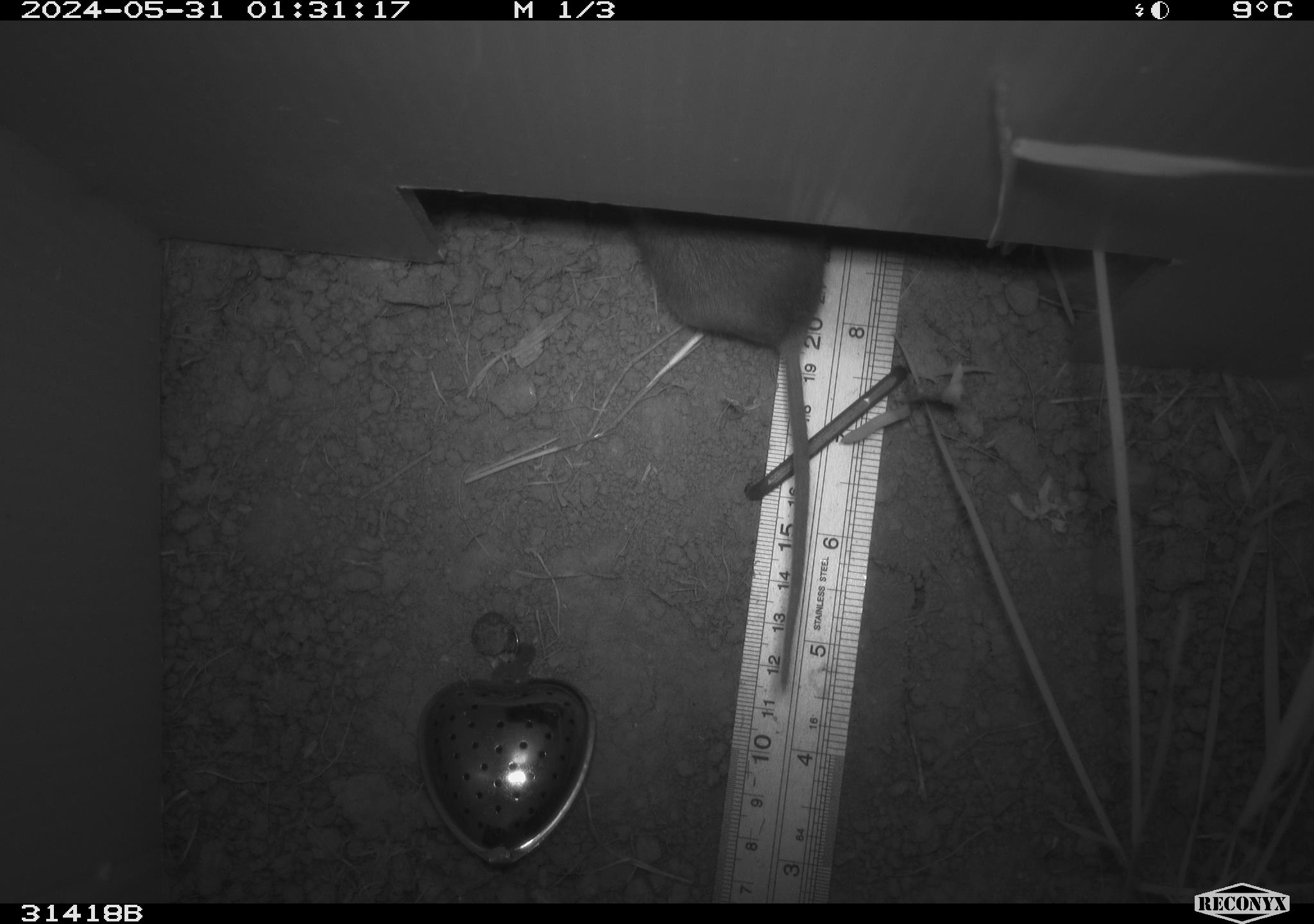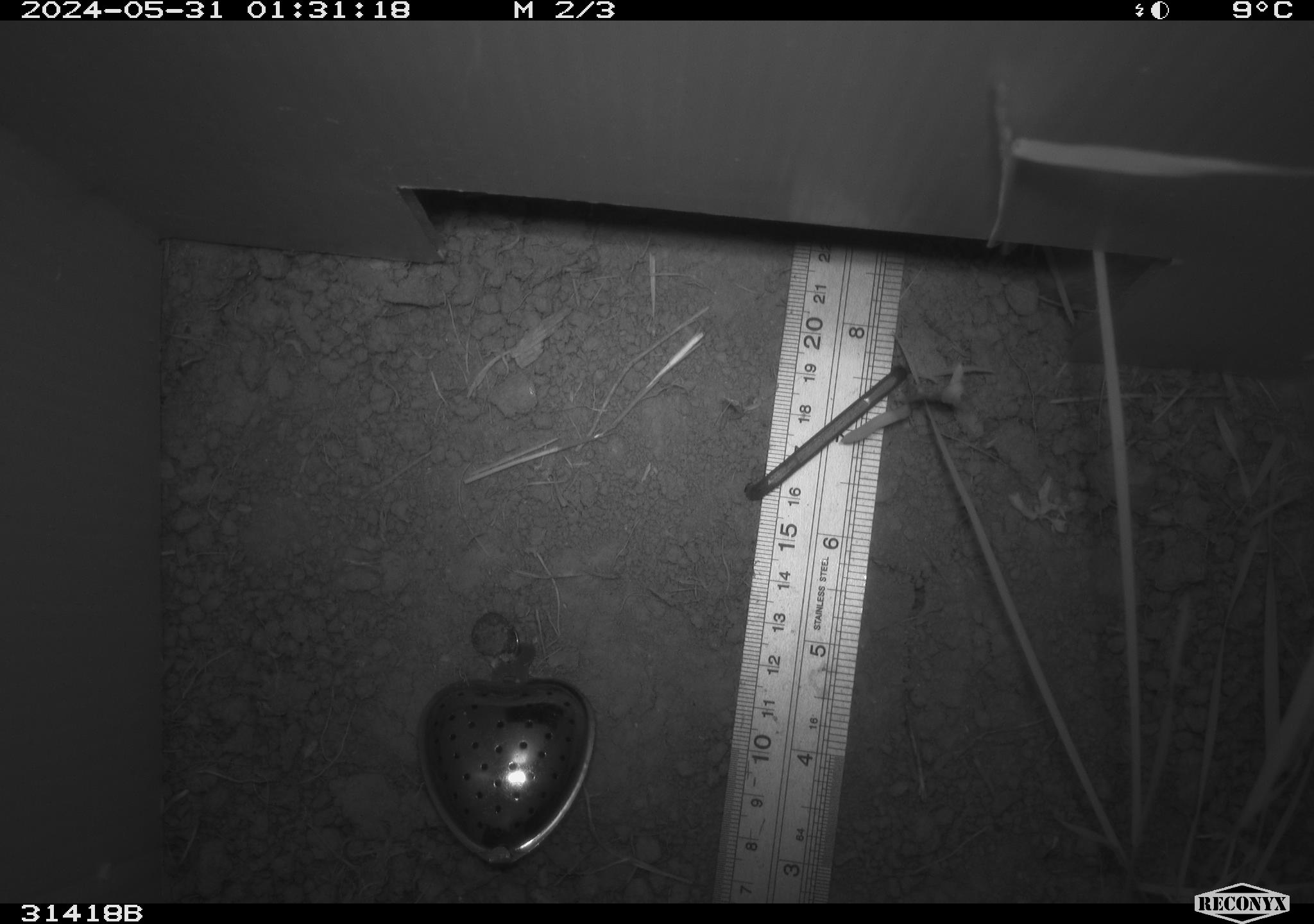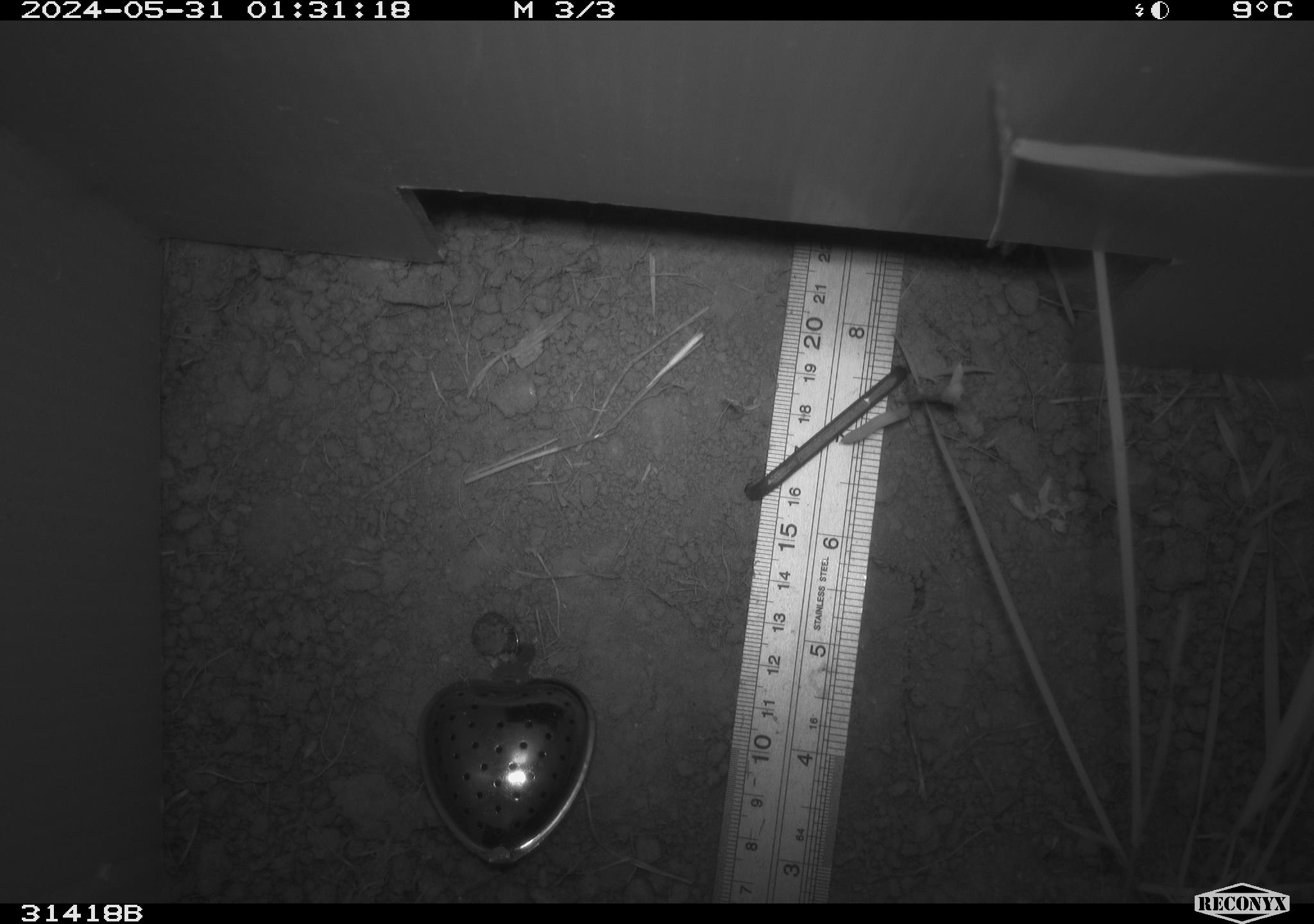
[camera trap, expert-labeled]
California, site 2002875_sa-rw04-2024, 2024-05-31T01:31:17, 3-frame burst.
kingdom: Animalia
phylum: Chordata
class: Mammalia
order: Rodentia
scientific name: Rodentia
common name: rodent